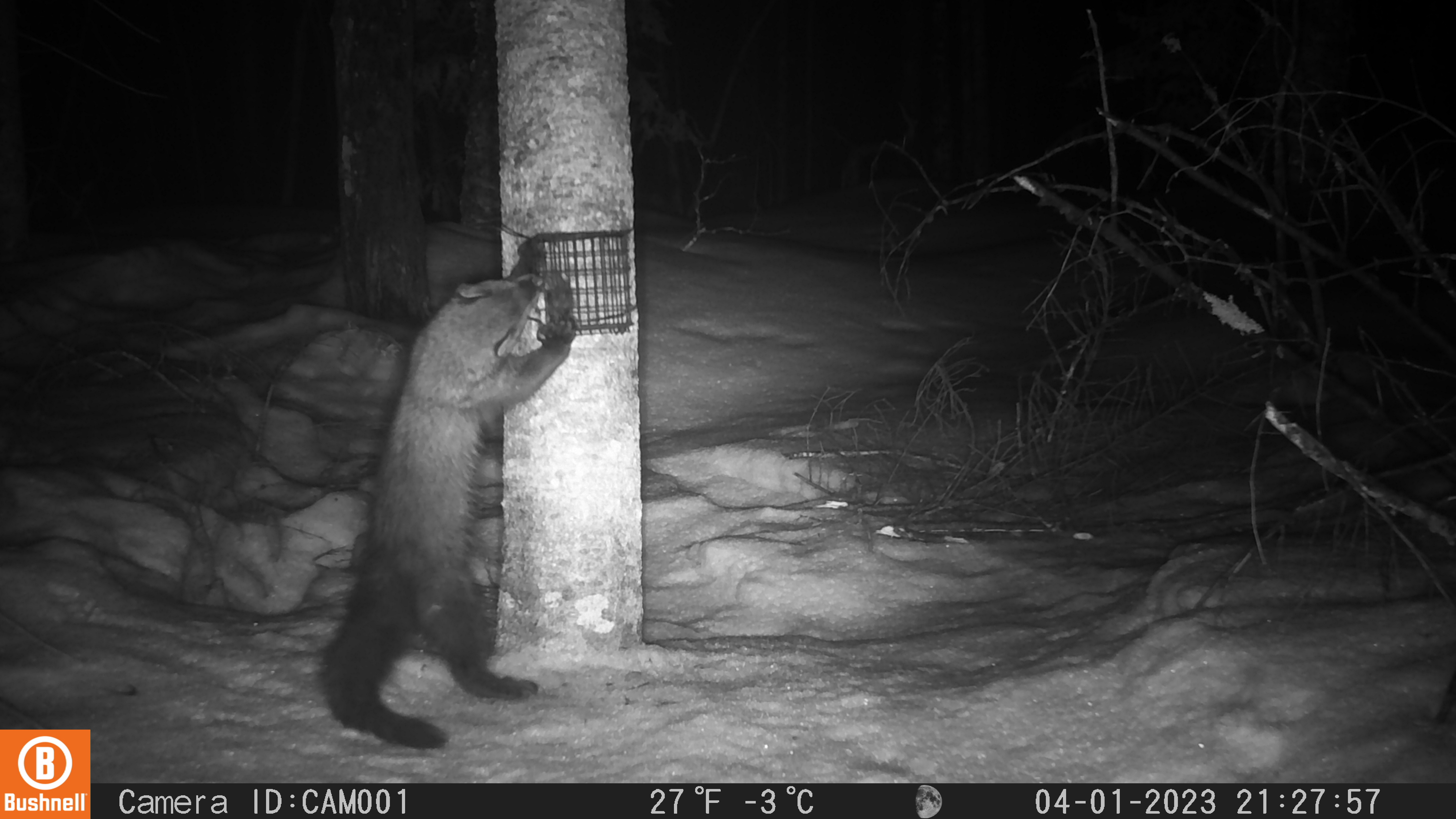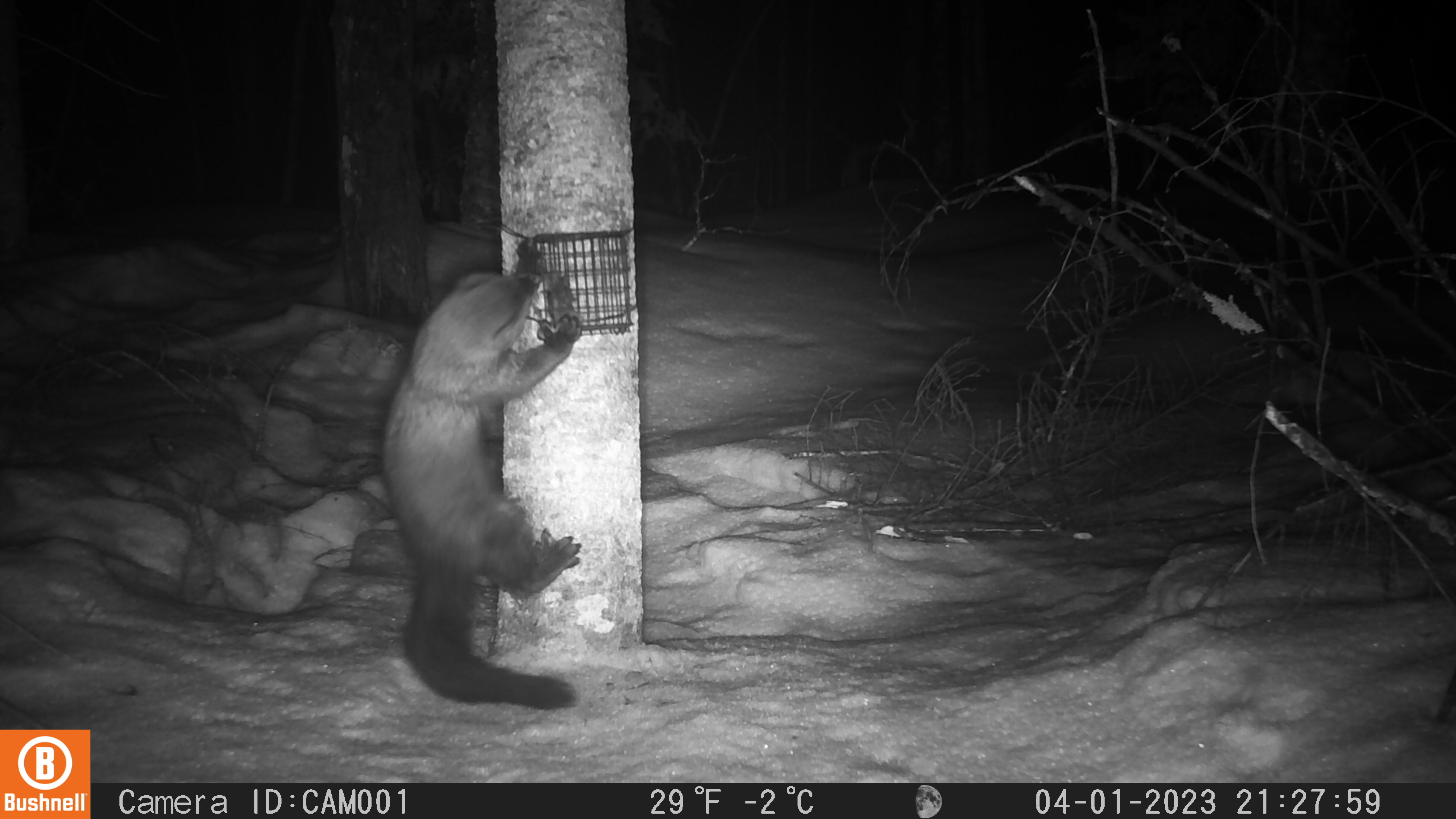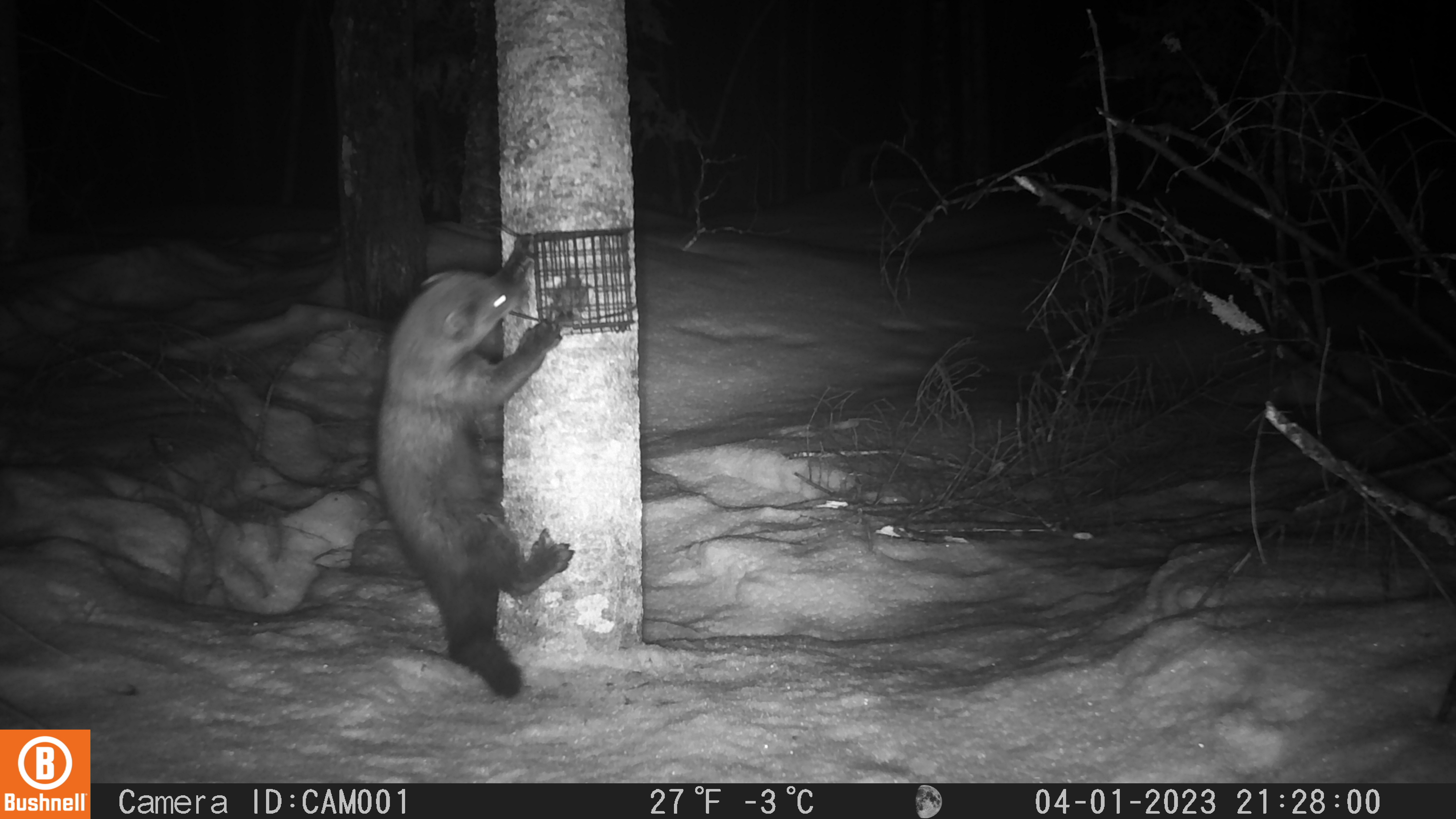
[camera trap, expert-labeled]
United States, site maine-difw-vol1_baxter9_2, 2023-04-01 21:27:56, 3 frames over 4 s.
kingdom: Animalia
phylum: Chordata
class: Mammalia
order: Carnivora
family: Mustelidae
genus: Pekania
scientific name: Pekania pennanti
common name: fisher